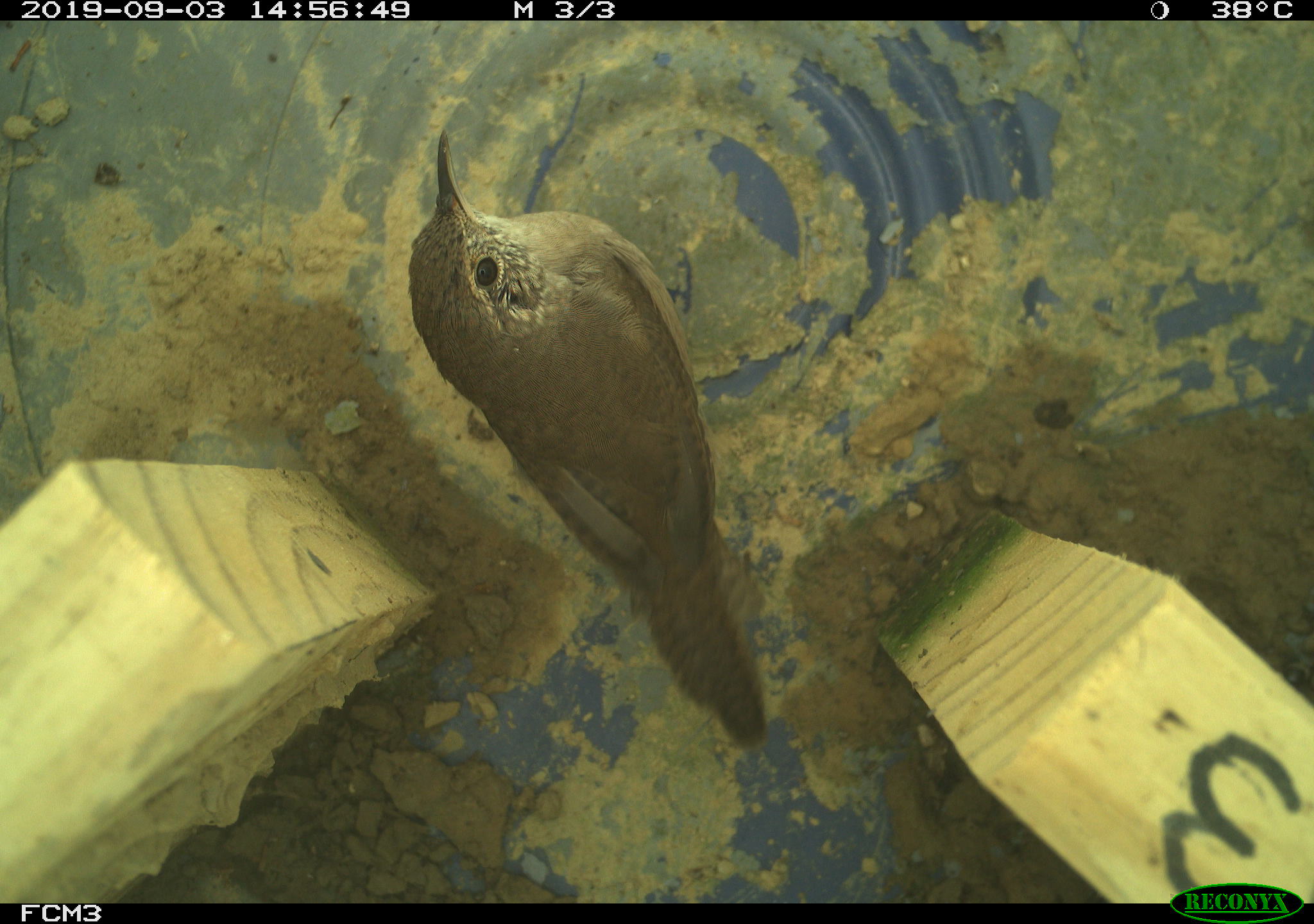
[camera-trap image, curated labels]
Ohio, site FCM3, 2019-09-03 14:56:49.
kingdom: Animalia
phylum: Chordata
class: Aves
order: Passeriformes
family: Troglodytidae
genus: Troglodytes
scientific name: Troglodytes aedon aedon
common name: northern house wren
Northern house wren (Troglodytes aedon aedon).